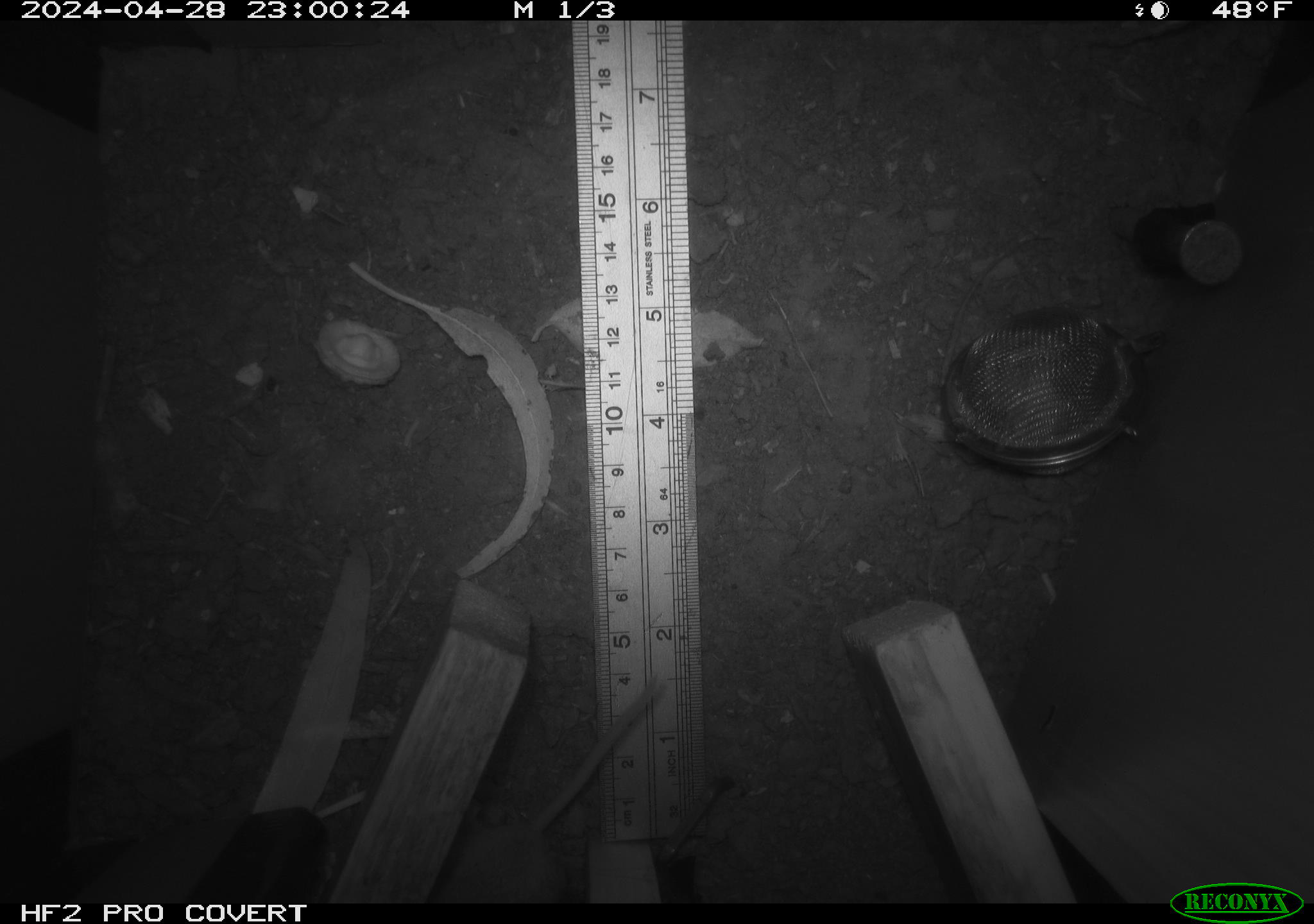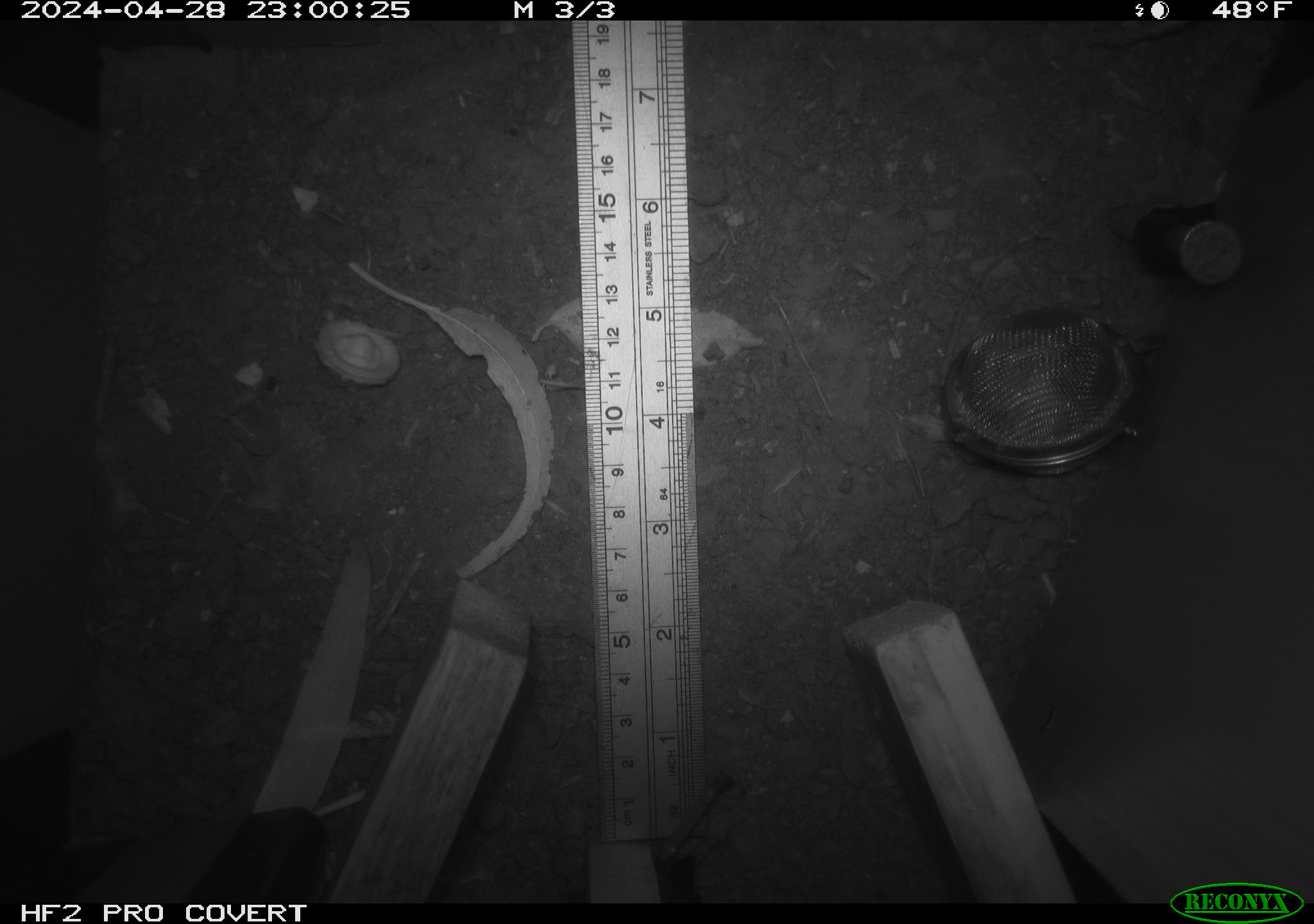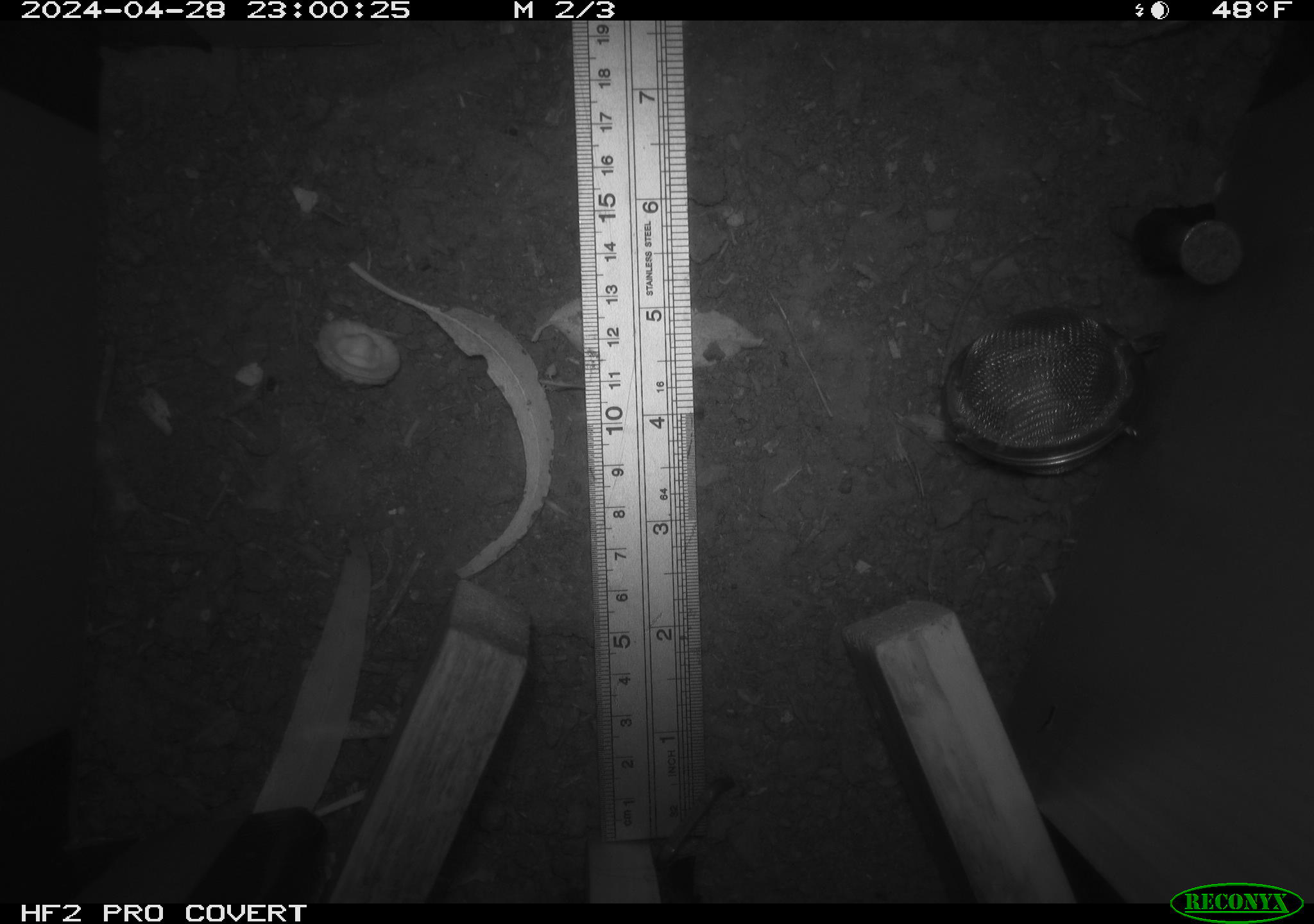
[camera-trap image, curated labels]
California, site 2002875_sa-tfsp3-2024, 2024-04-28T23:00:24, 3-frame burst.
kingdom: Animalia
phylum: Chordata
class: Mammalia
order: Rodentia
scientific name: Rodentia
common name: rodent